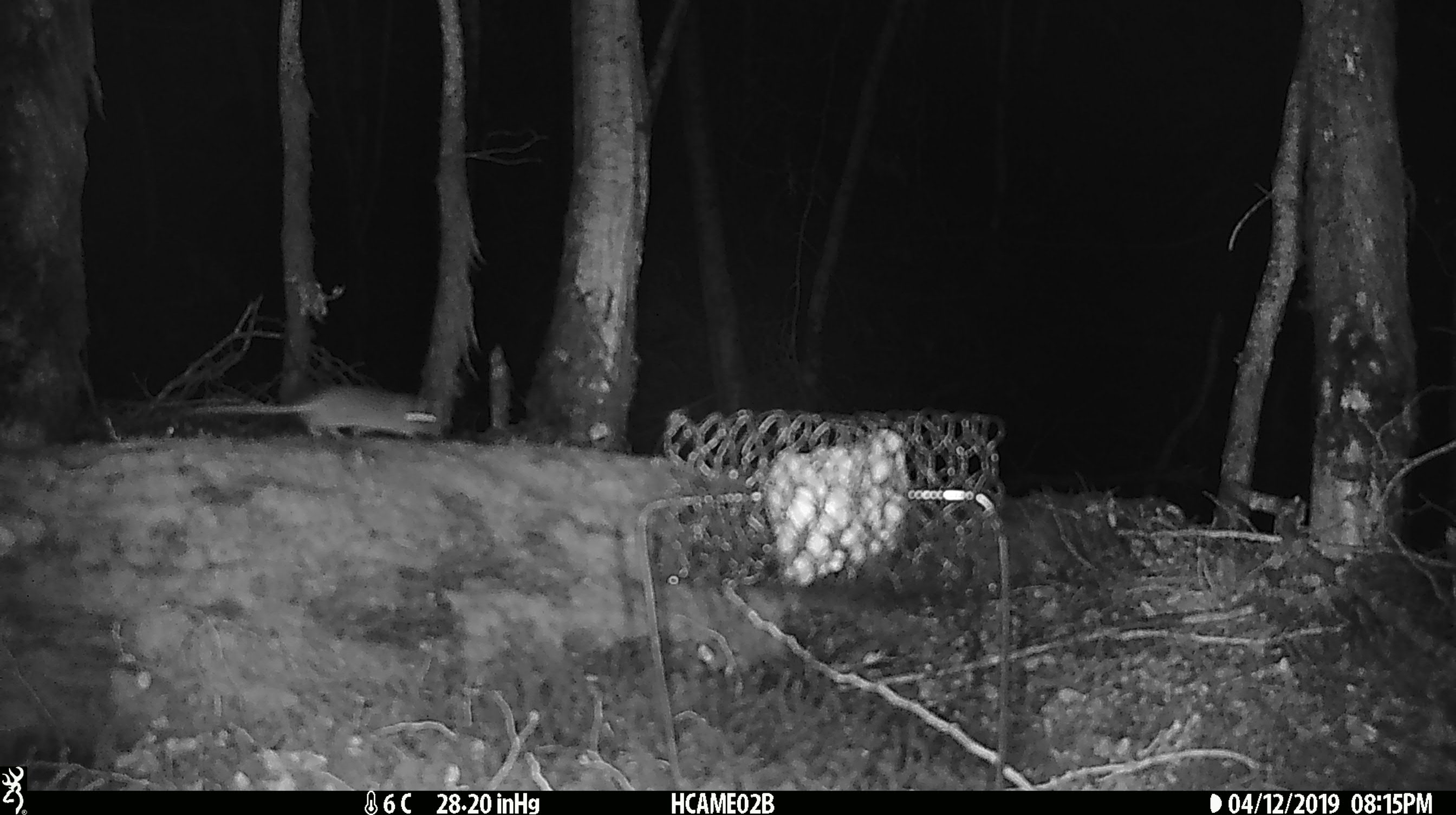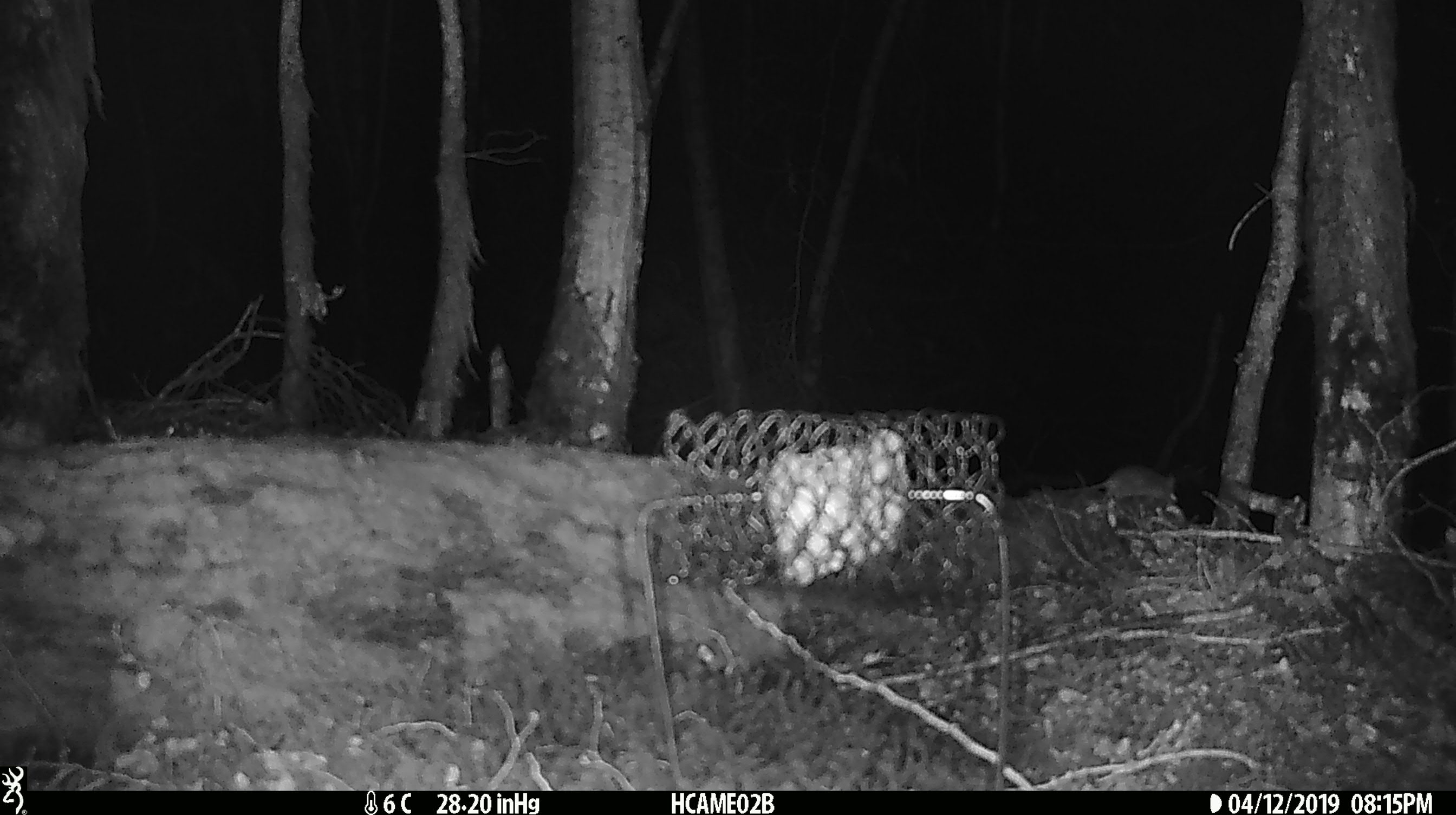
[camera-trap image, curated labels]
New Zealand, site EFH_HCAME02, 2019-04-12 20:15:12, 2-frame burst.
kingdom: Animalia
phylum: Chordata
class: Mammalia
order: Rodentia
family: Muridae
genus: Mus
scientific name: Mus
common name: mouse